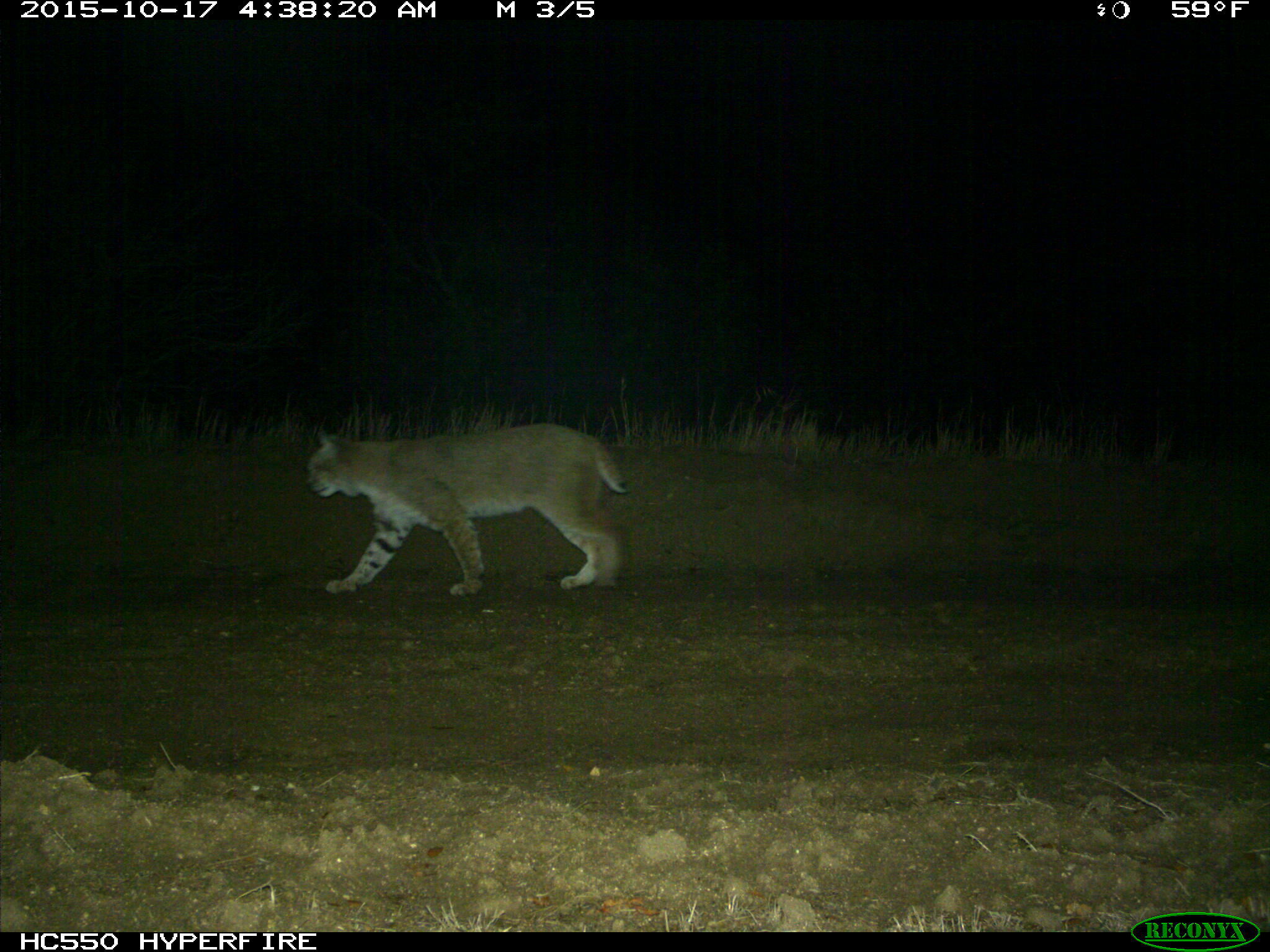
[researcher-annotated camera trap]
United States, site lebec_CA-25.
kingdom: Animalia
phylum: Chordata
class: Mammalia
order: Carnivora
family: Felidae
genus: Lynx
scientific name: Lynx rufus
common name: bobcat